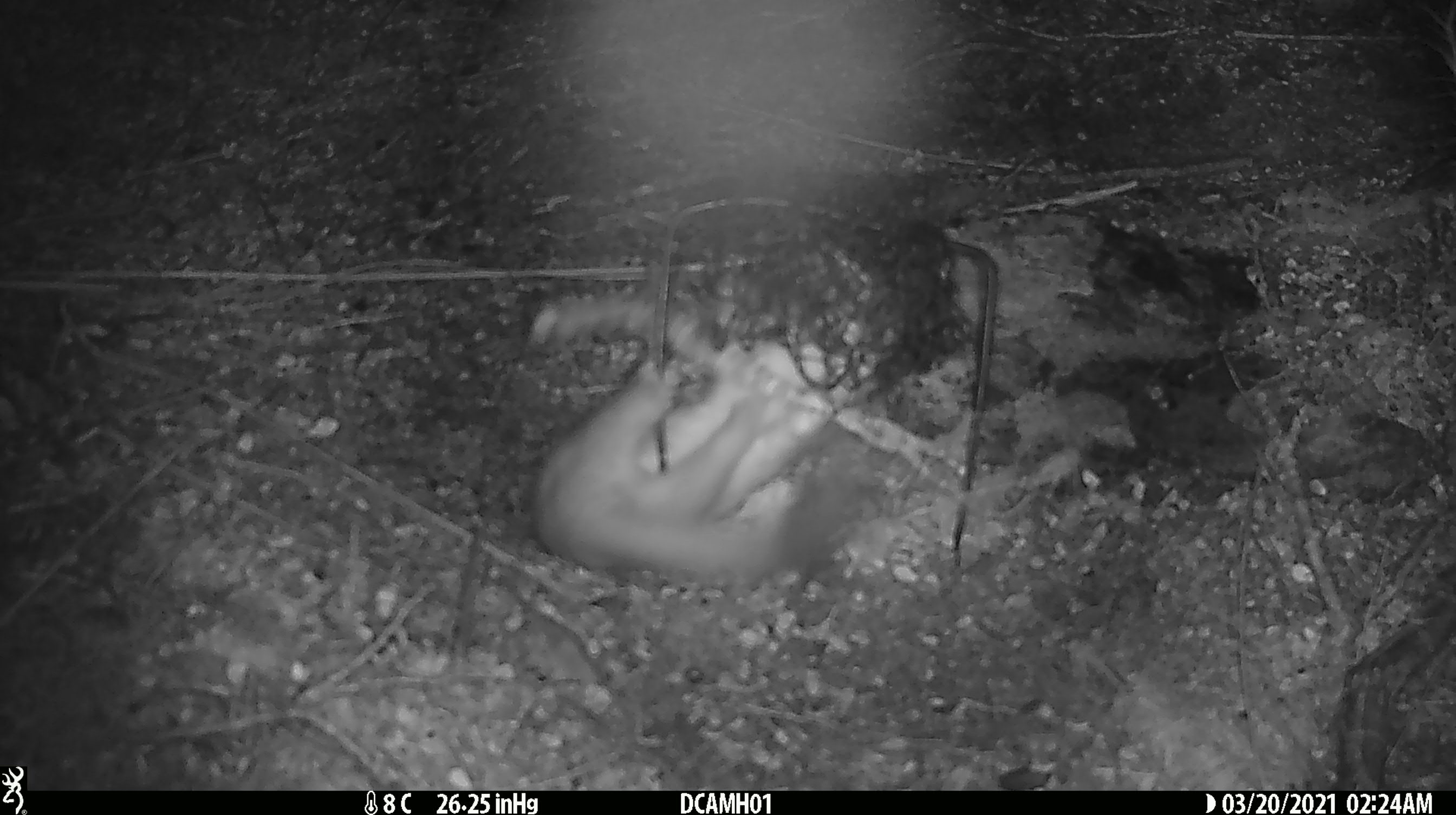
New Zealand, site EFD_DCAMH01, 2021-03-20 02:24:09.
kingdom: Animalia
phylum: Chordata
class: Mammalia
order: Carnivora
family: Mustelidae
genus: Mustela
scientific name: Mustela erminea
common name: stoat